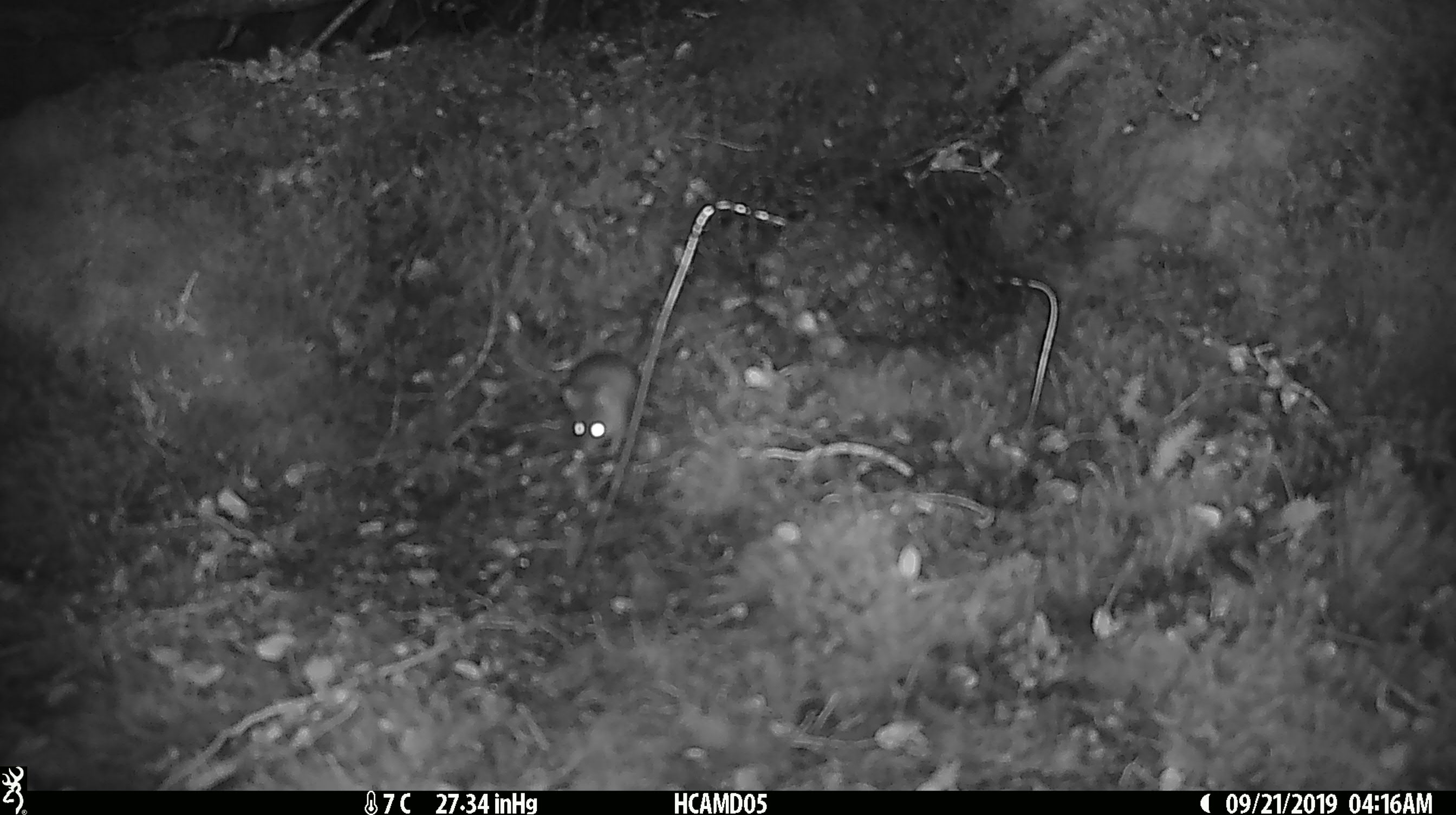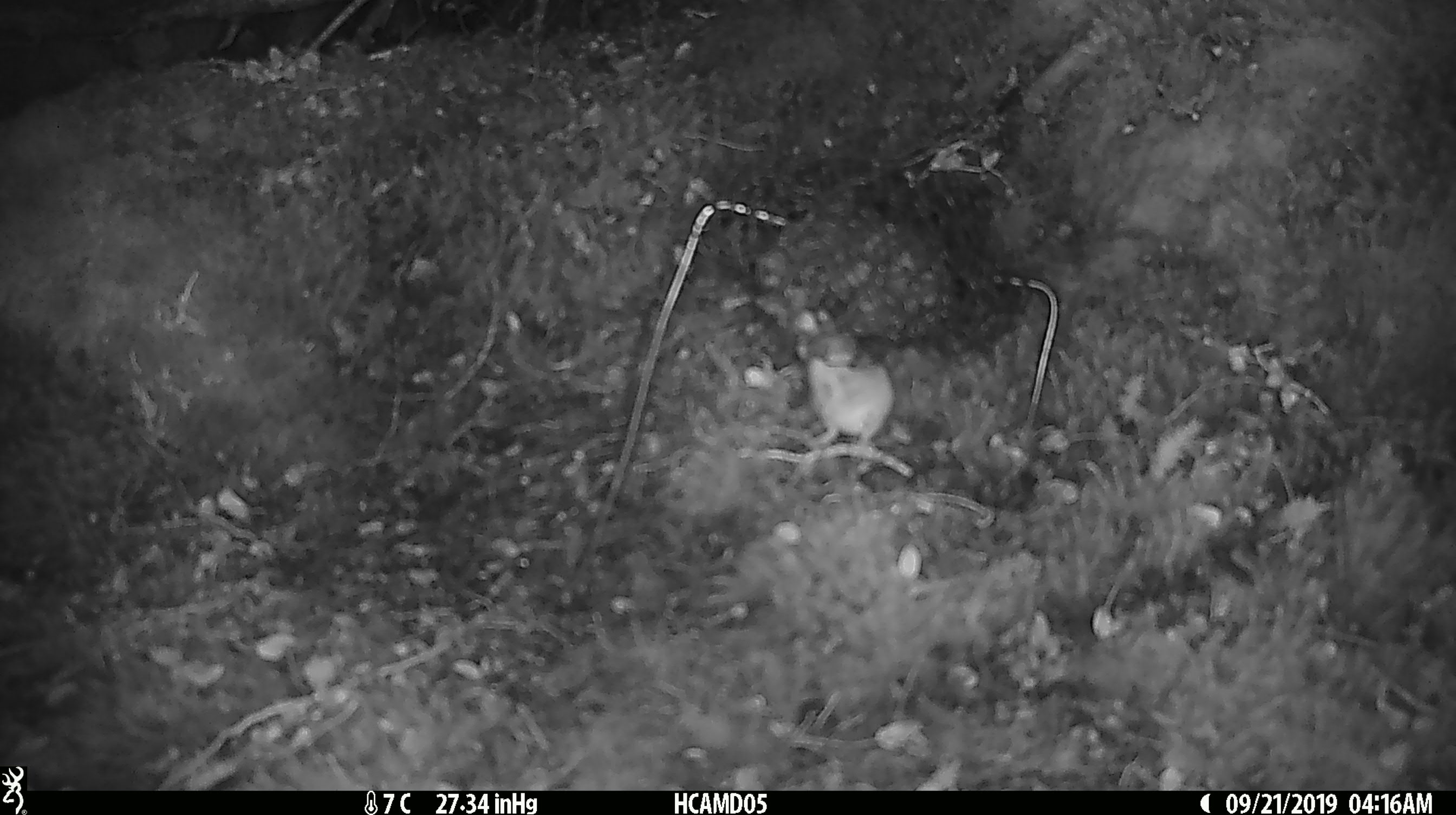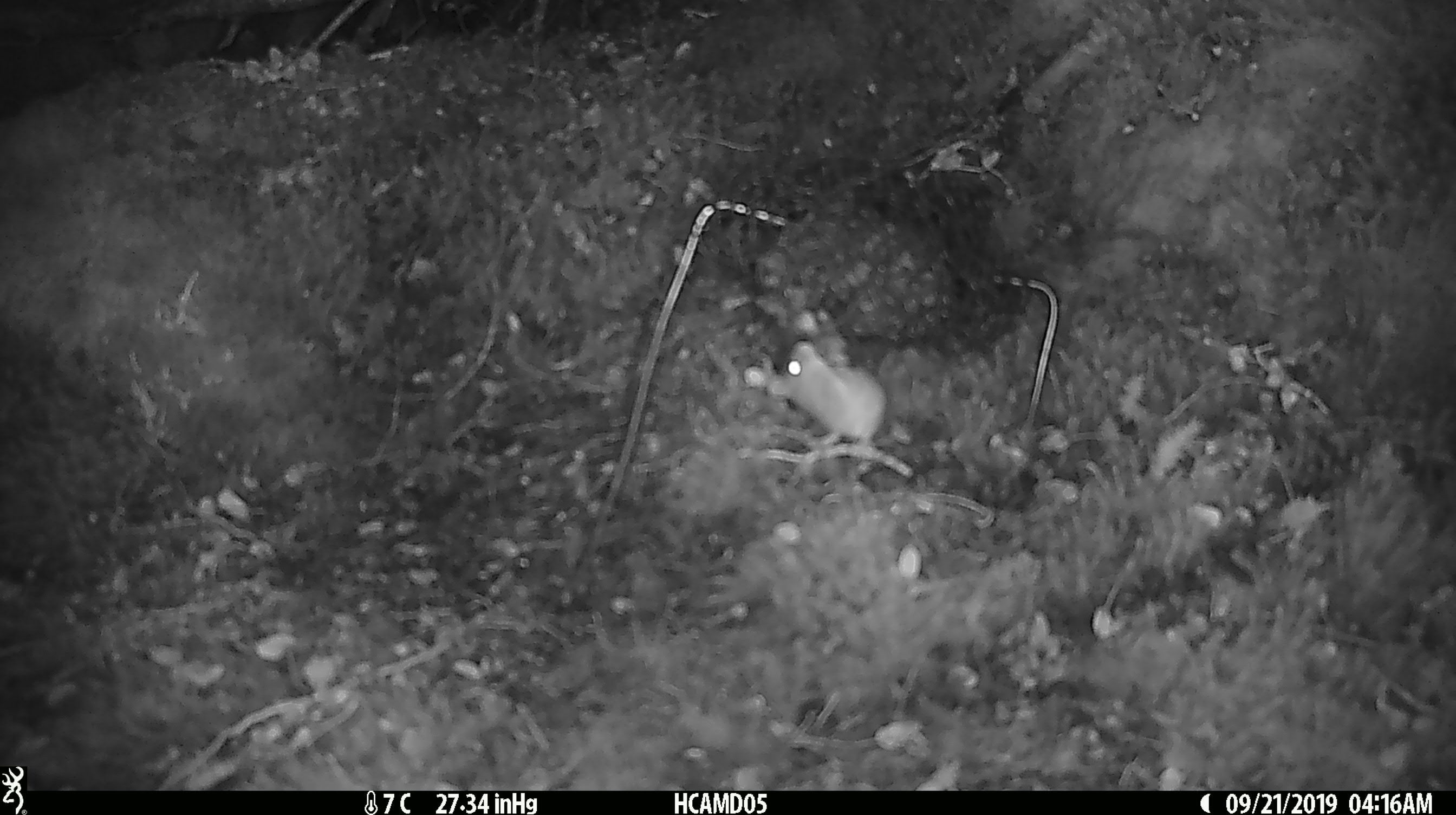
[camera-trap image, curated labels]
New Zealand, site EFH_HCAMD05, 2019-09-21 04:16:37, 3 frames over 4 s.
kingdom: Animalia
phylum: Chordata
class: Mammalia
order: Rodentia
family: Muridae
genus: Mus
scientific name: Mus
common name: mouse